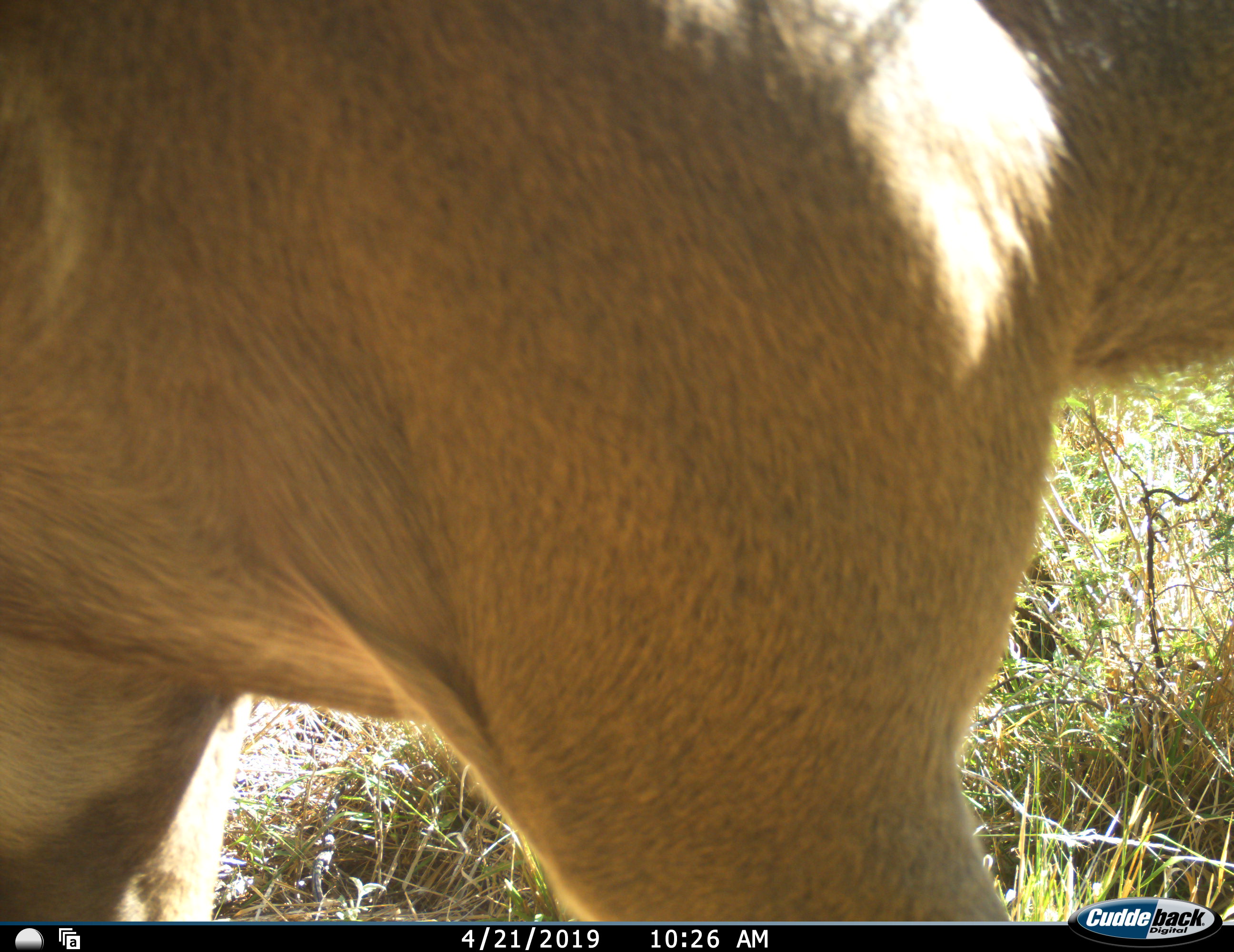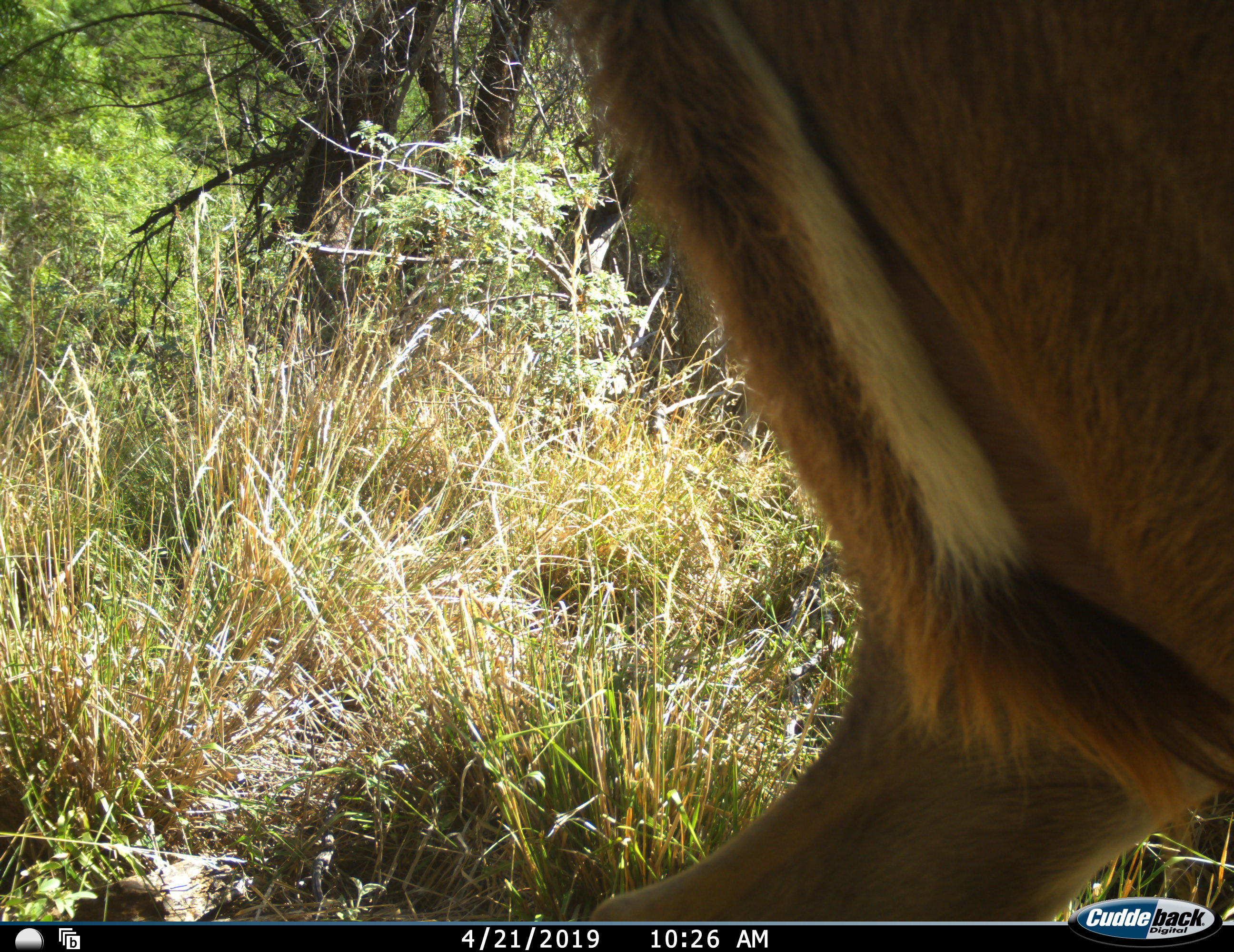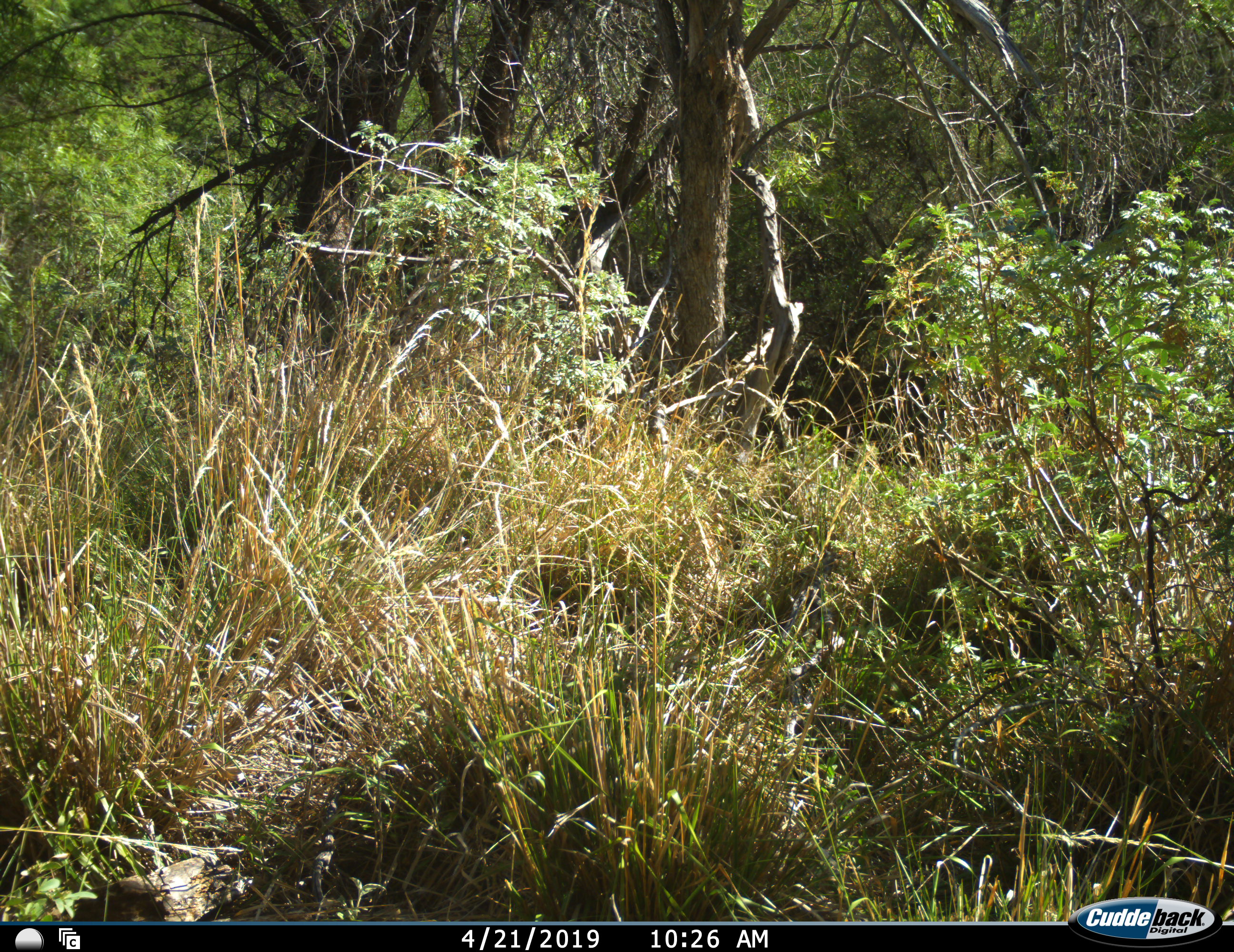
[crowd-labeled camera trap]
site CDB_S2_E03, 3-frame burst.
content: unidentified animal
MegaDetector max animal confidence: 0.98